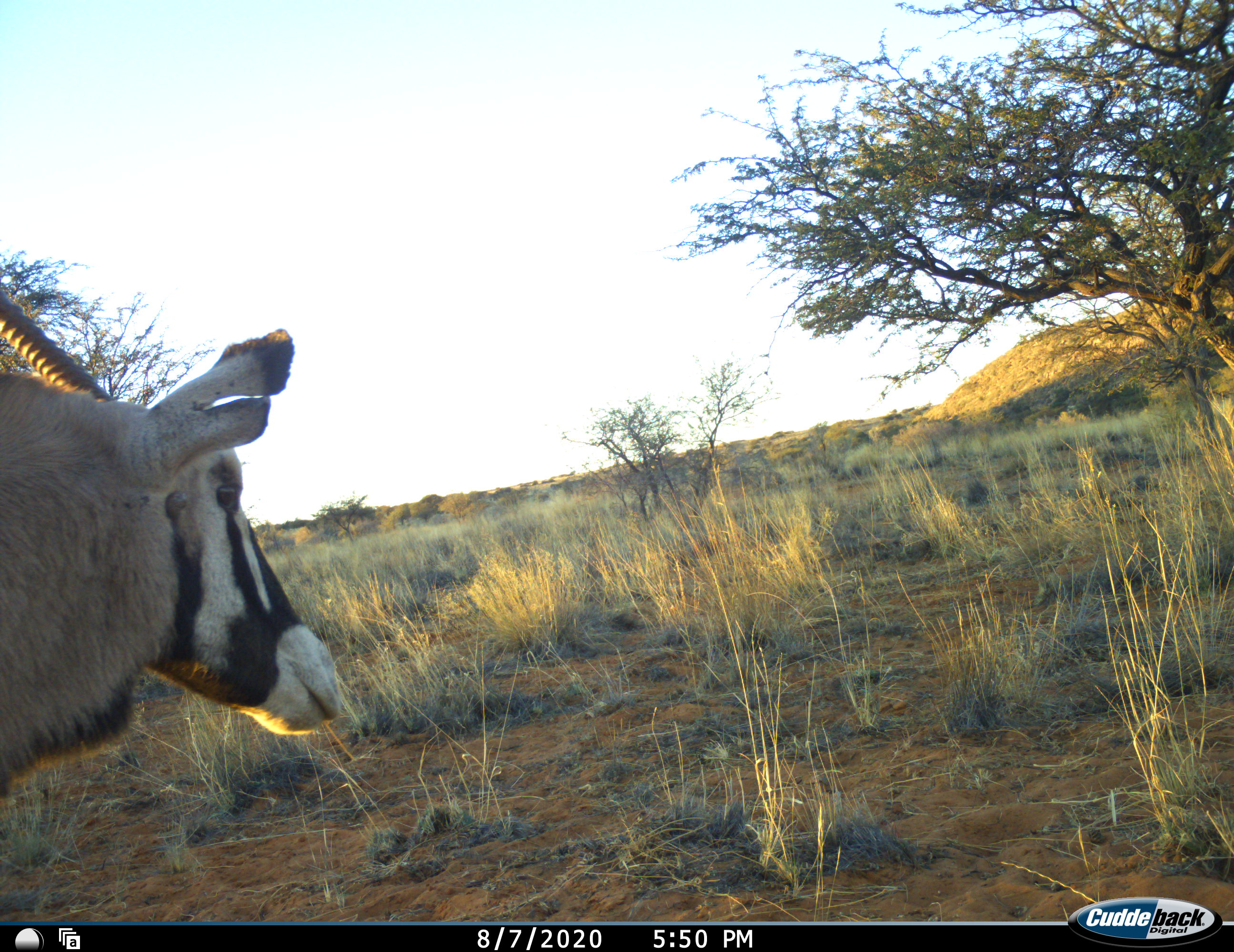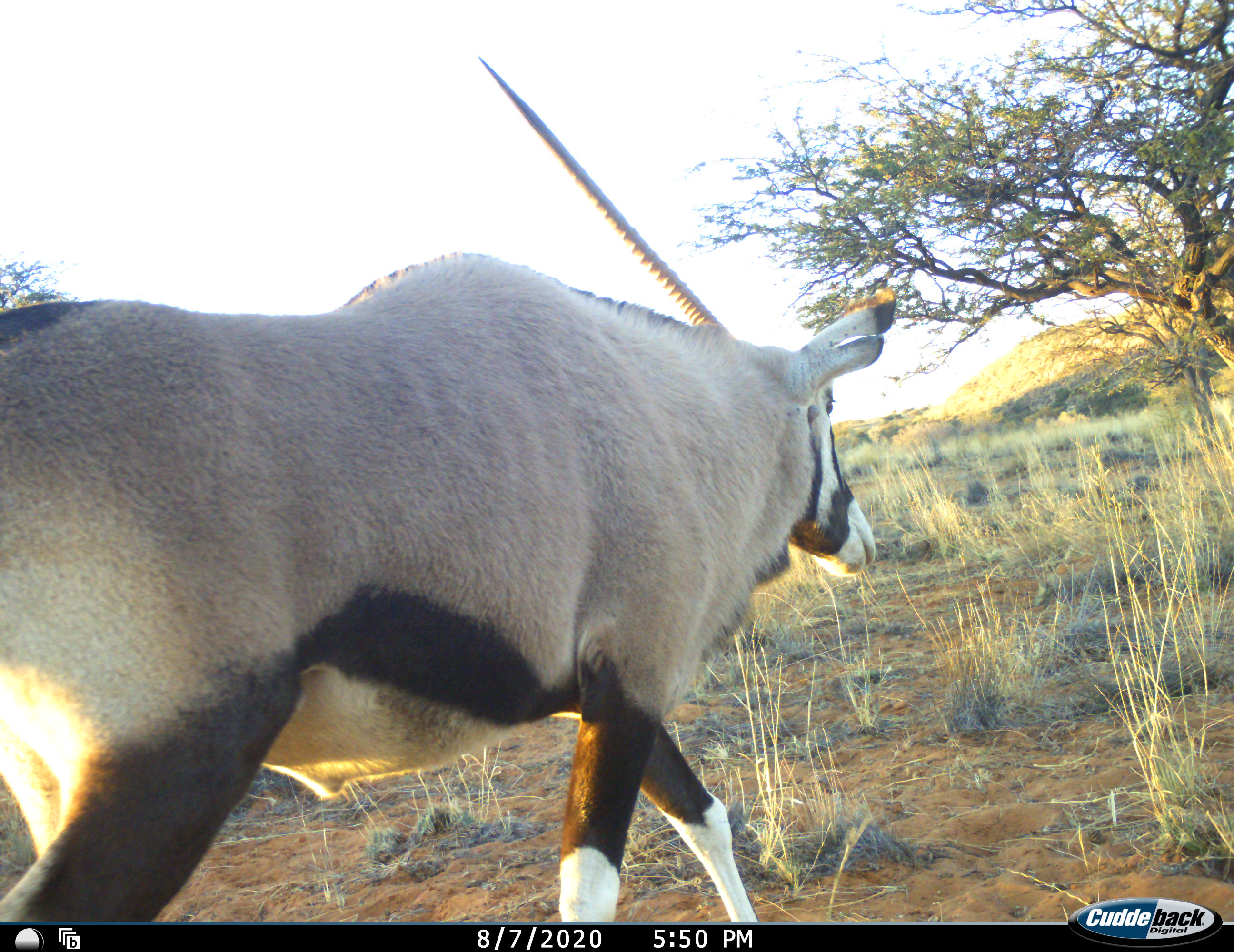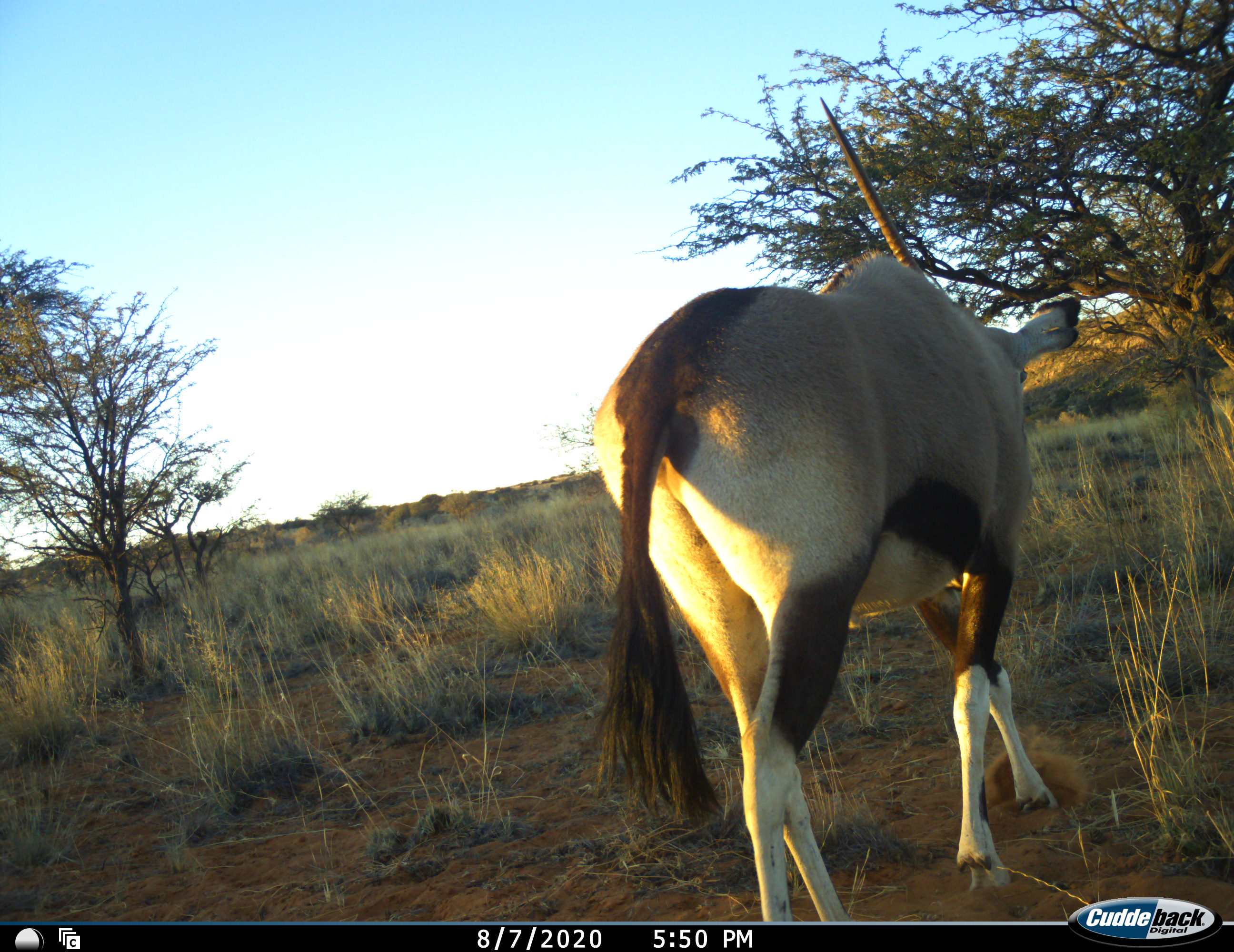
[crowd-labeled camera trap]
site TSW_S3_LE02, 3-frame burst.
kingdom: Animalia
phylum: Chordata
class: Mammalia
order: Artiodactyla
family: Bovidae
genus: Oryx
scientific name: Oryx gazella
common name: gemsbok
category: oryx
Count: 1.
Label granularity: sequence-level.